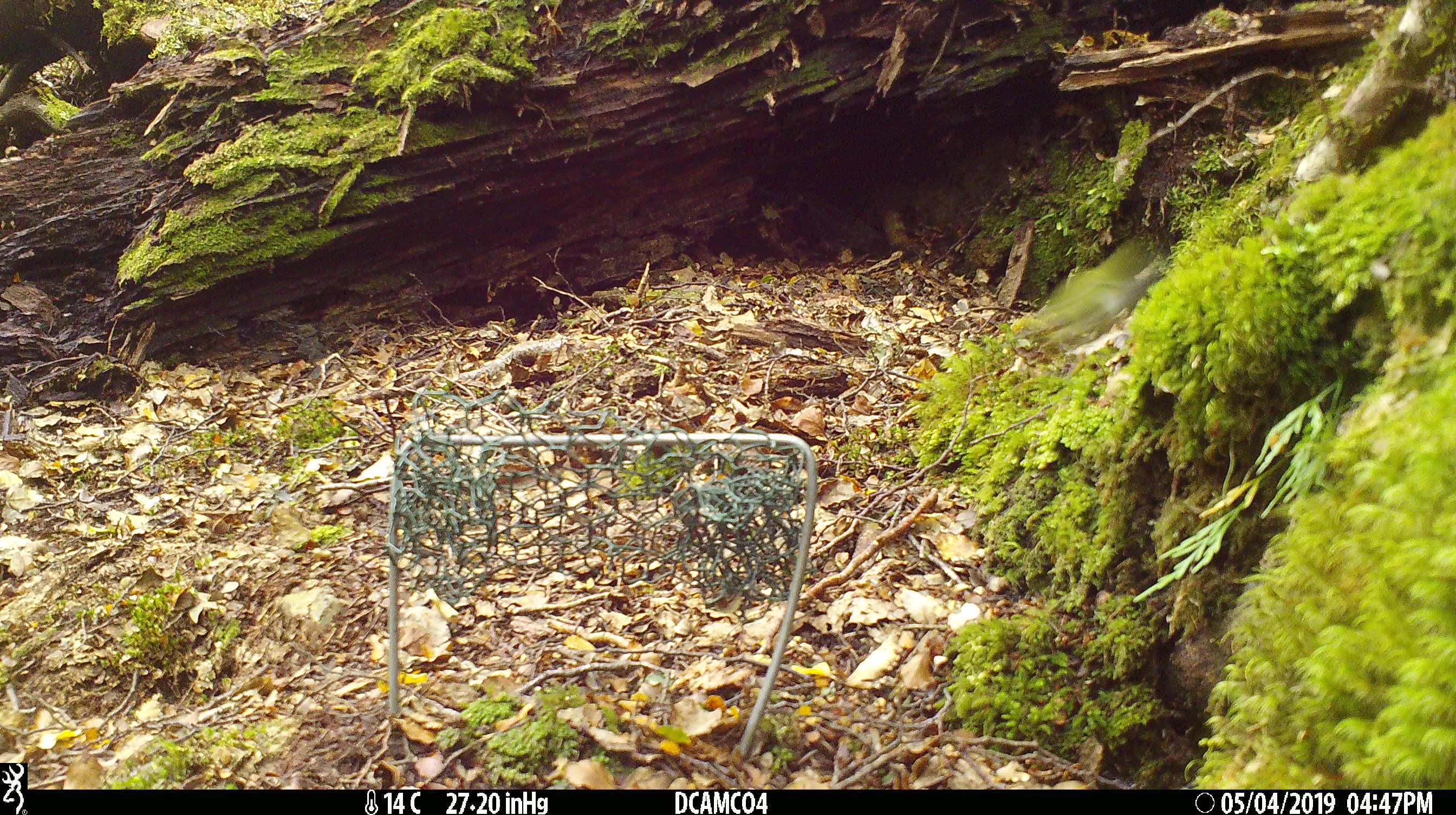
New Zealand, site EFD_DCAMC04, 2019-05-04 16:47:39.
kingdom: Animalia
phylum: Chordata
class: Aves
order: Passeriformes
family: Acanthisittidae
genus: Acanthisitta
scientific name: Acanthisitta chloris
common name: rifleman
Rifleman (Acanthisitta chloris).